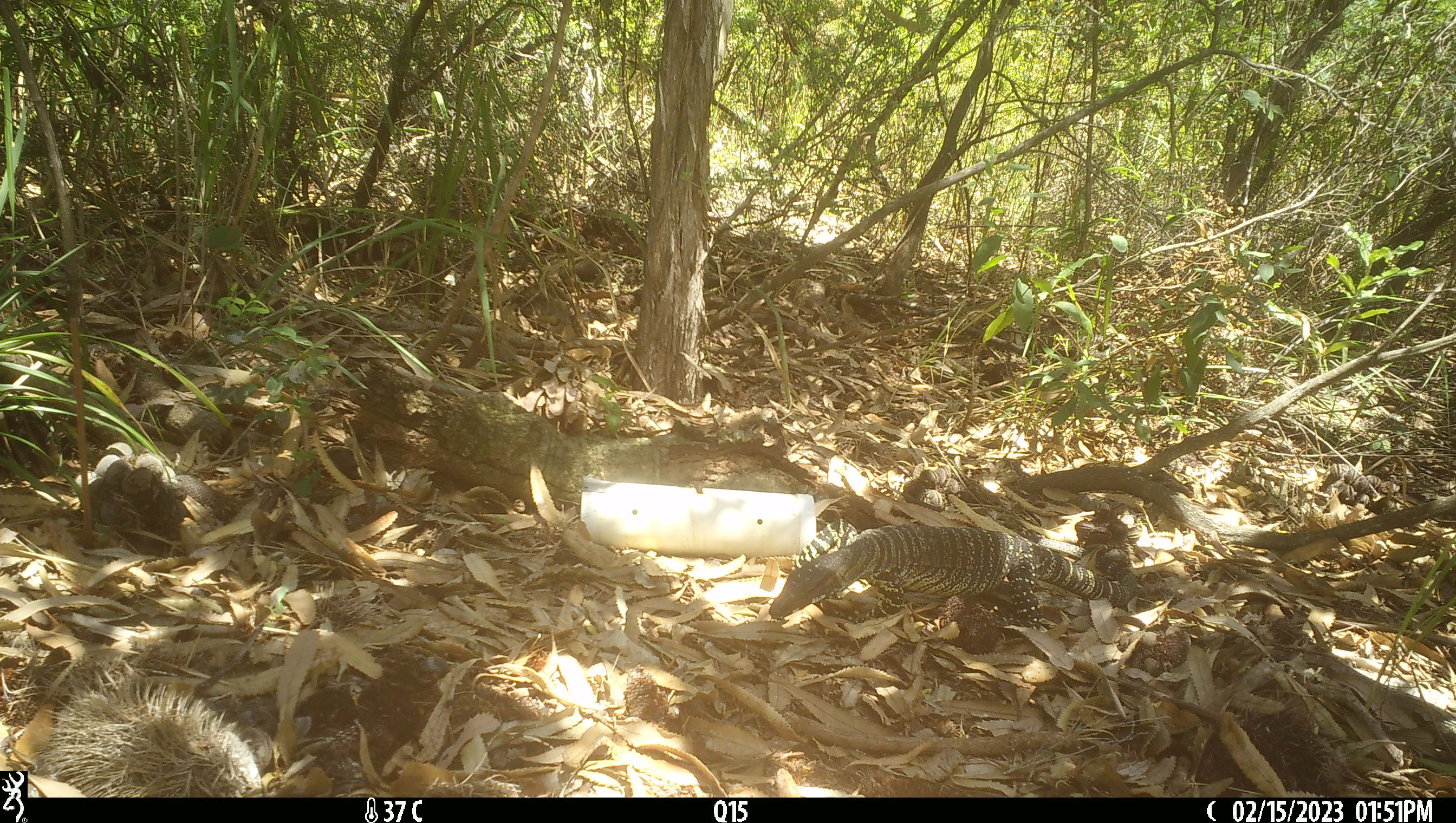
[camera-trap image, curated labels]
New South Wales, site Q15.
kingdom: Animalia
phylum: Chordata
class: Reptilia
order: Squamata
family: Varanidae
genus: Varanus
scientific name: Varanus varius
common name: lace monitor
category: goanna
Goanna (lace monitor) (Varanus varius).